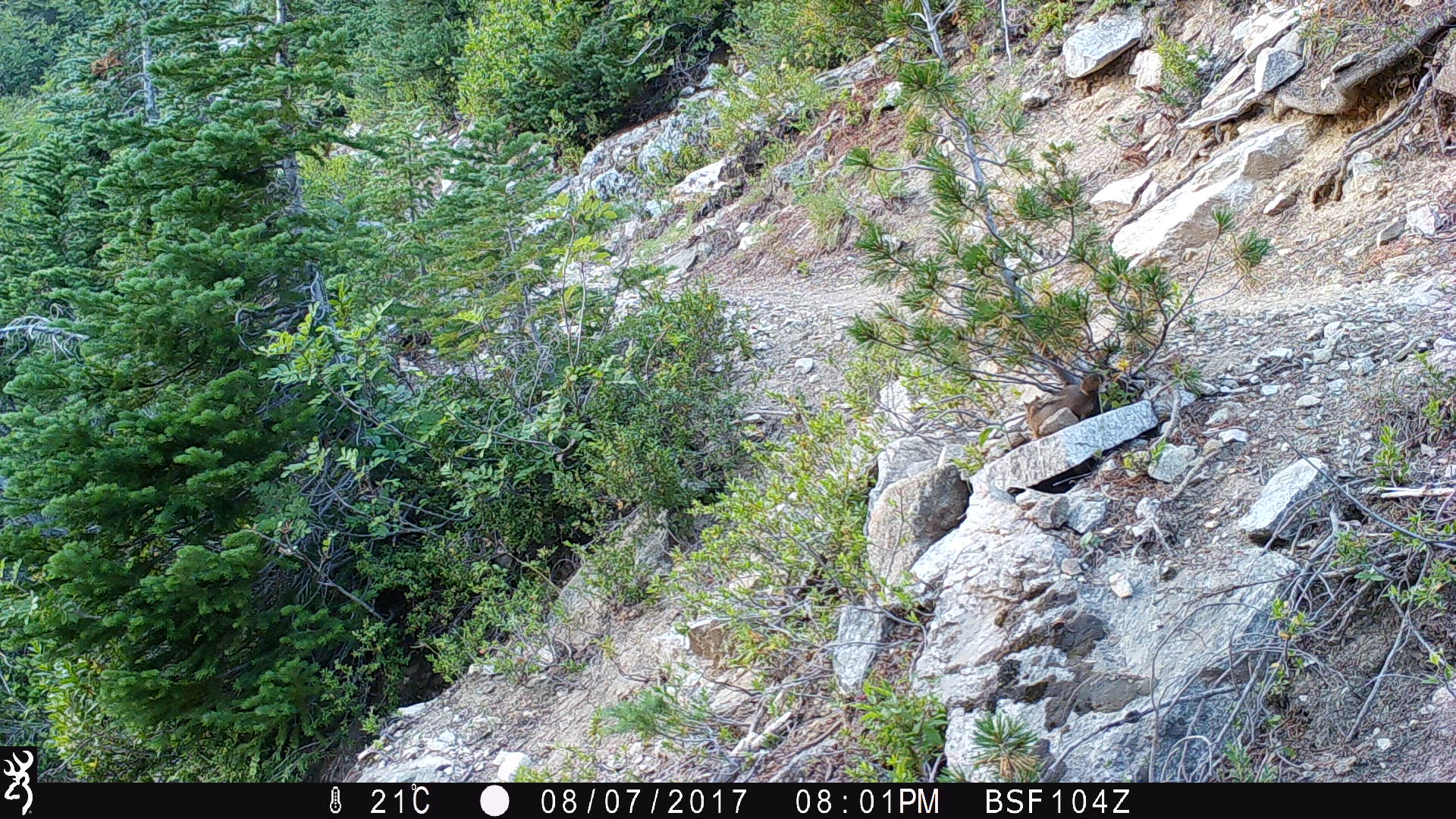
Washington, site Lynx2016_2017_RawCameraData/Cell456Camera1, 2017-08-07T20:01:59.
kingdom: Animalia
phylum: Chordata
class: Mammalia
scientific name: Mammalia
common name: small mammal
Small mammal (Mammalia). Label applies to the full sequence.